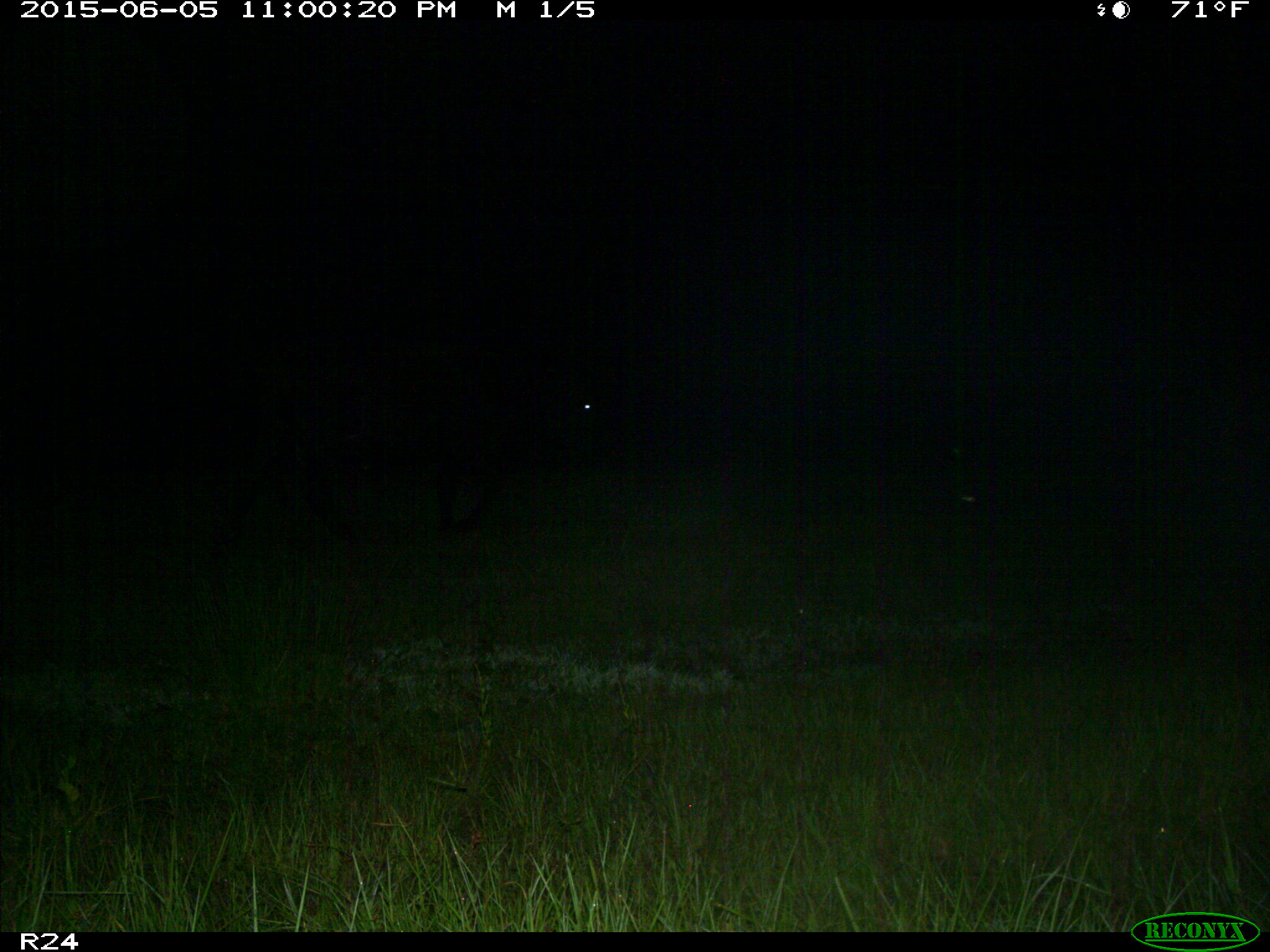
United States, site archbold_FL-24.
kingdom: Animalia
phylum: Chordata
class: Mammalia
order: Artiodactyla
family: Bovidae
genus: Bos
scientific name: Bos taurus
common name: domestic cow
Bos taurus (domestic cow).